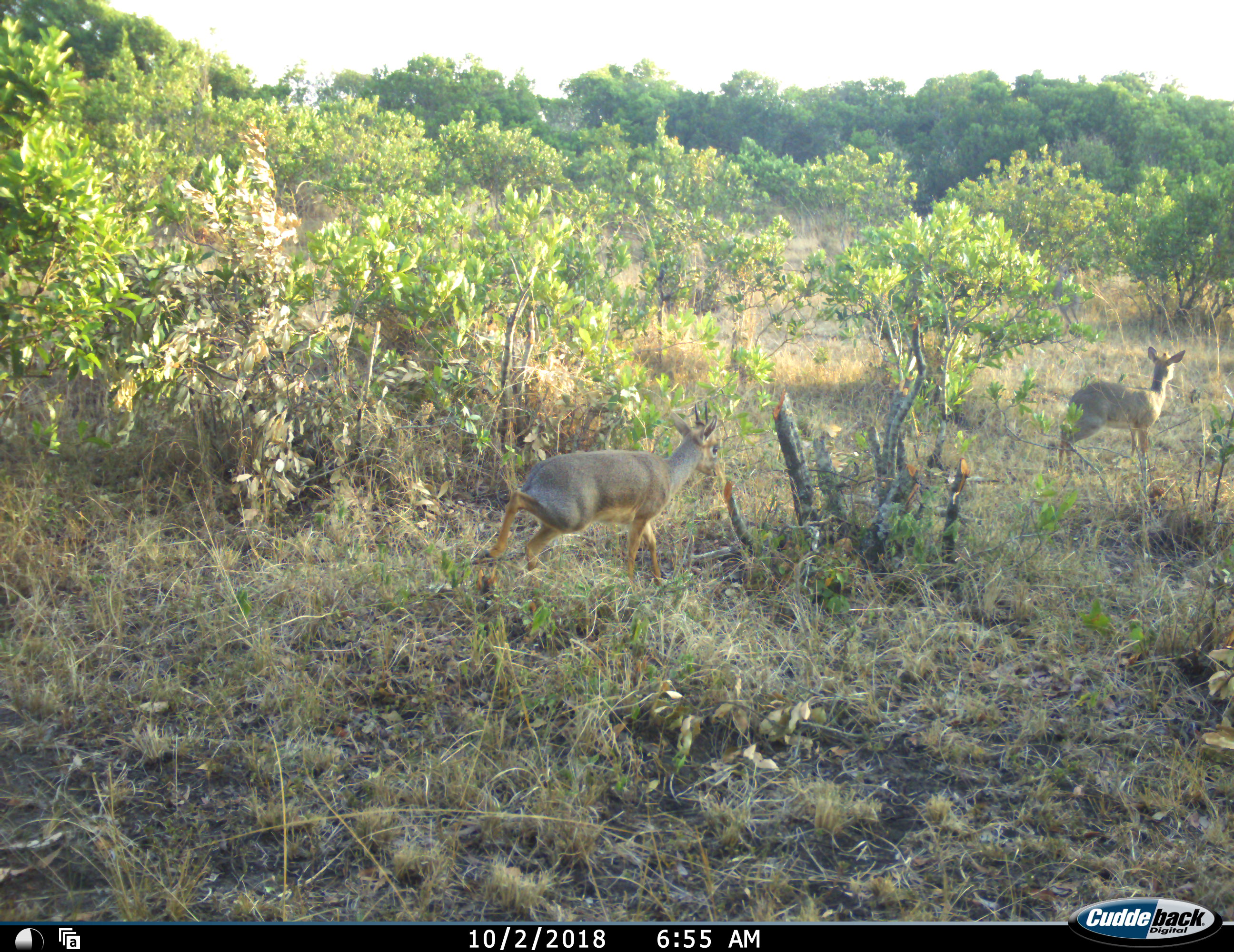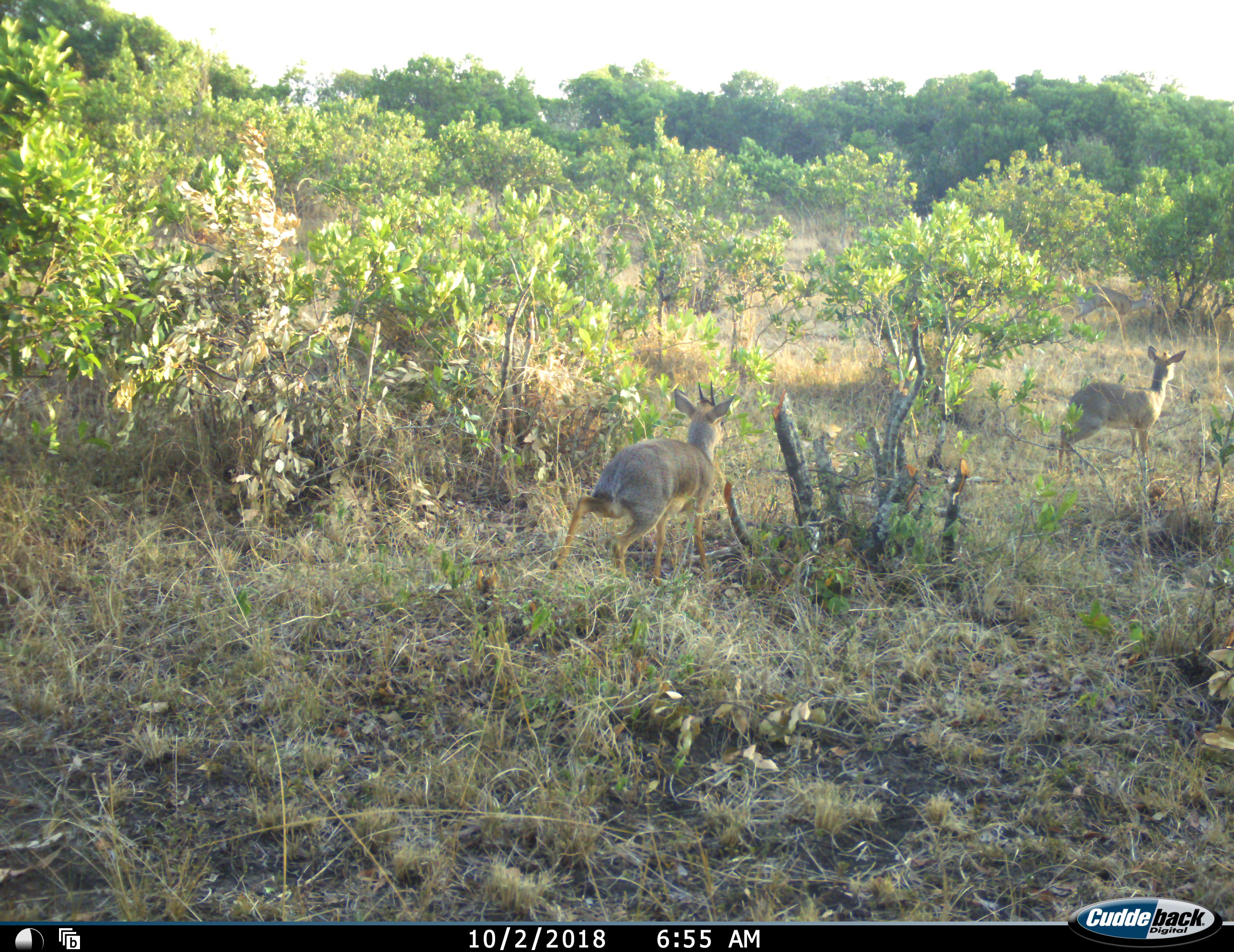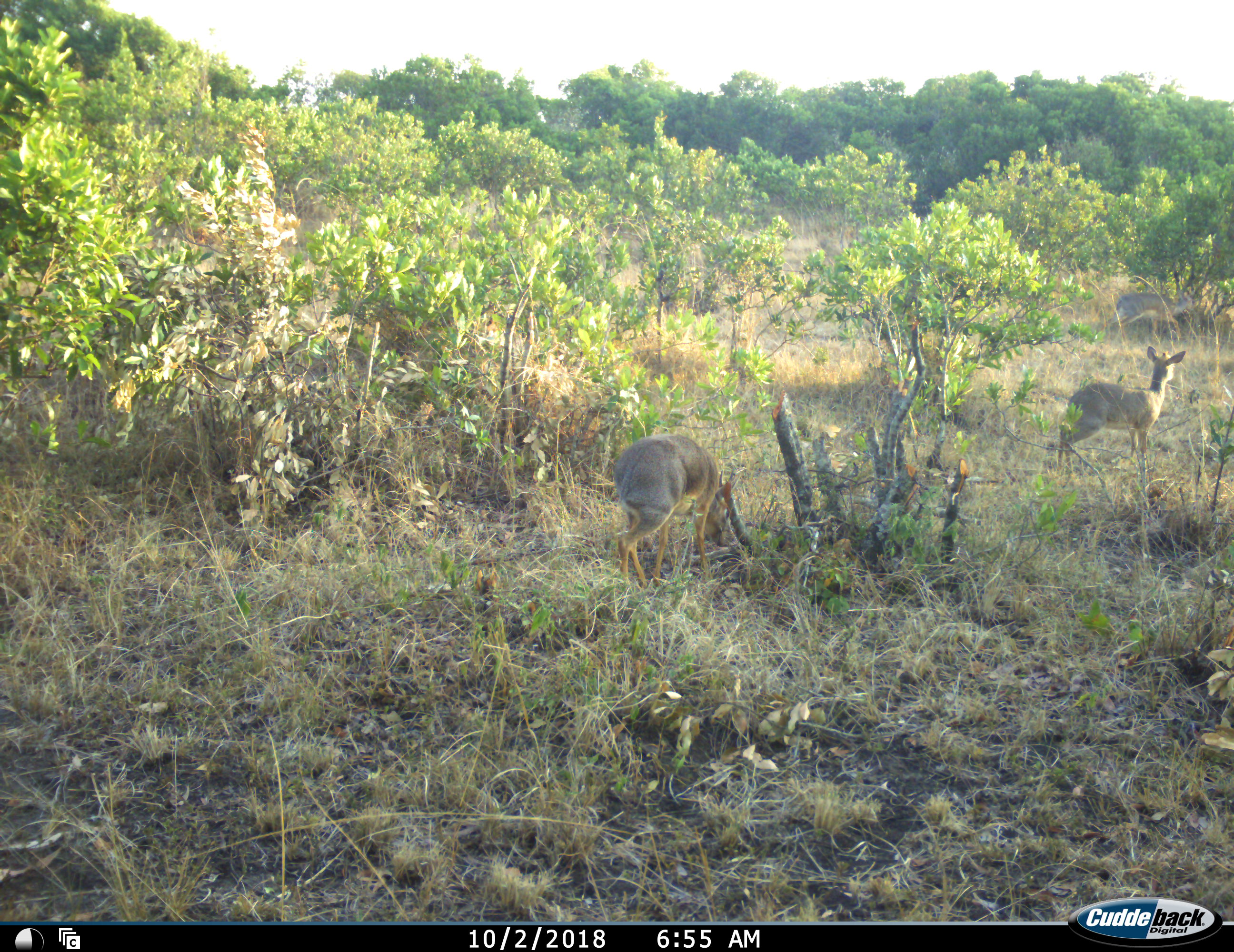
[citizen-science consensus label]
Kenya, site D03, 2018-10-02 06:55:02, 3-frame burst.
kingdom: Animalia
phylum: Chordata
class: Mammalia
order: Artiodactyla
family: Bovidae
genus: Madoqua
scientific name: Madoqua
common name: dikdik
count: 3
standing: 29%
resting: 0%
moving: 86%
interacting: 0%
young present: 0%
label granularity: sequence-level